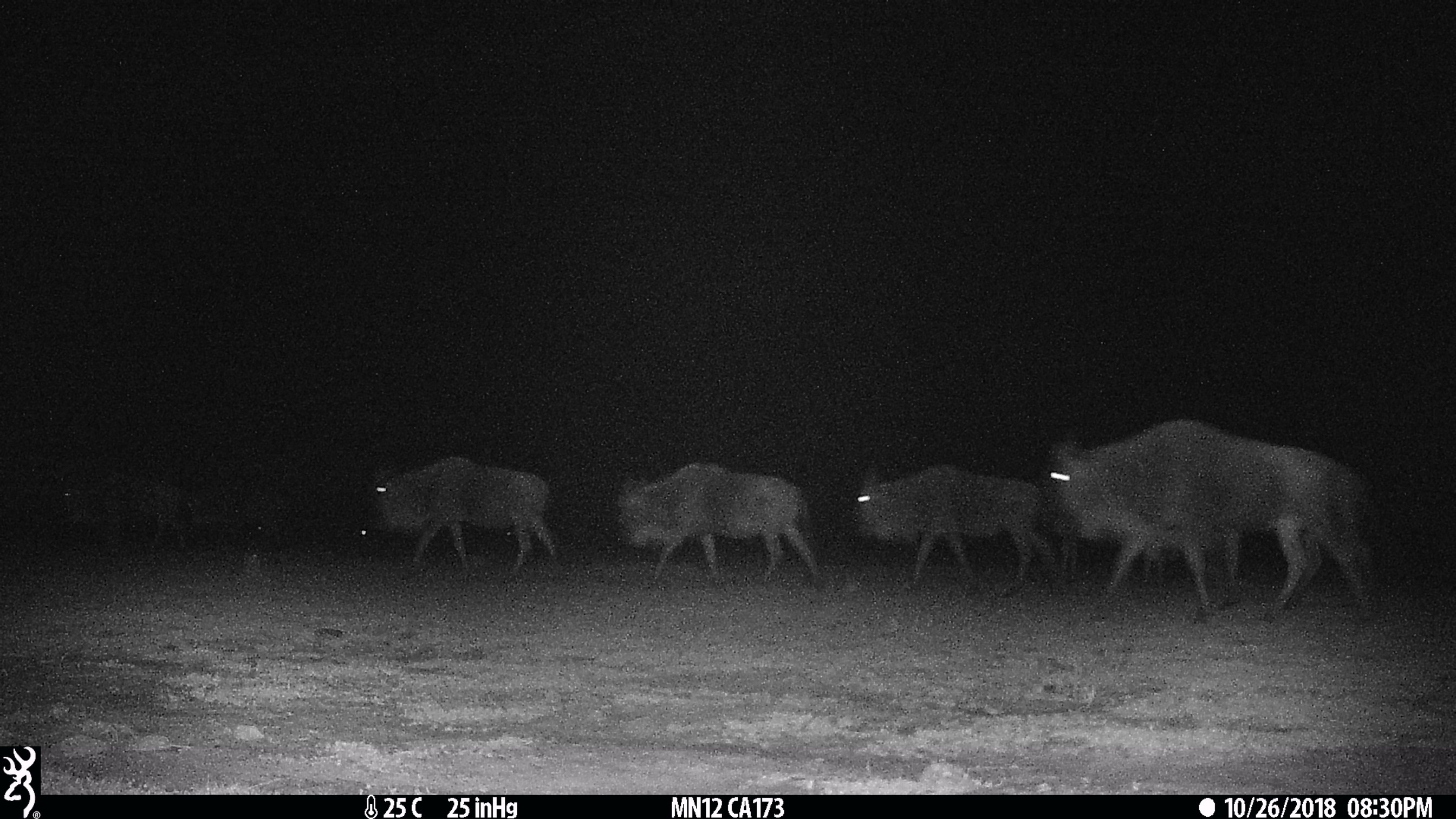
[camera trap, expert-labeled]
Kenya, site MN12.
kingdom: Animalia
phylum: Chordata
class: Mammalia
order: Artiodactyla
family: Bovidae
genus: Connochaetes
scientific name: Connochaetes taurinus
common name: blue wildebeest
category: wildebeest